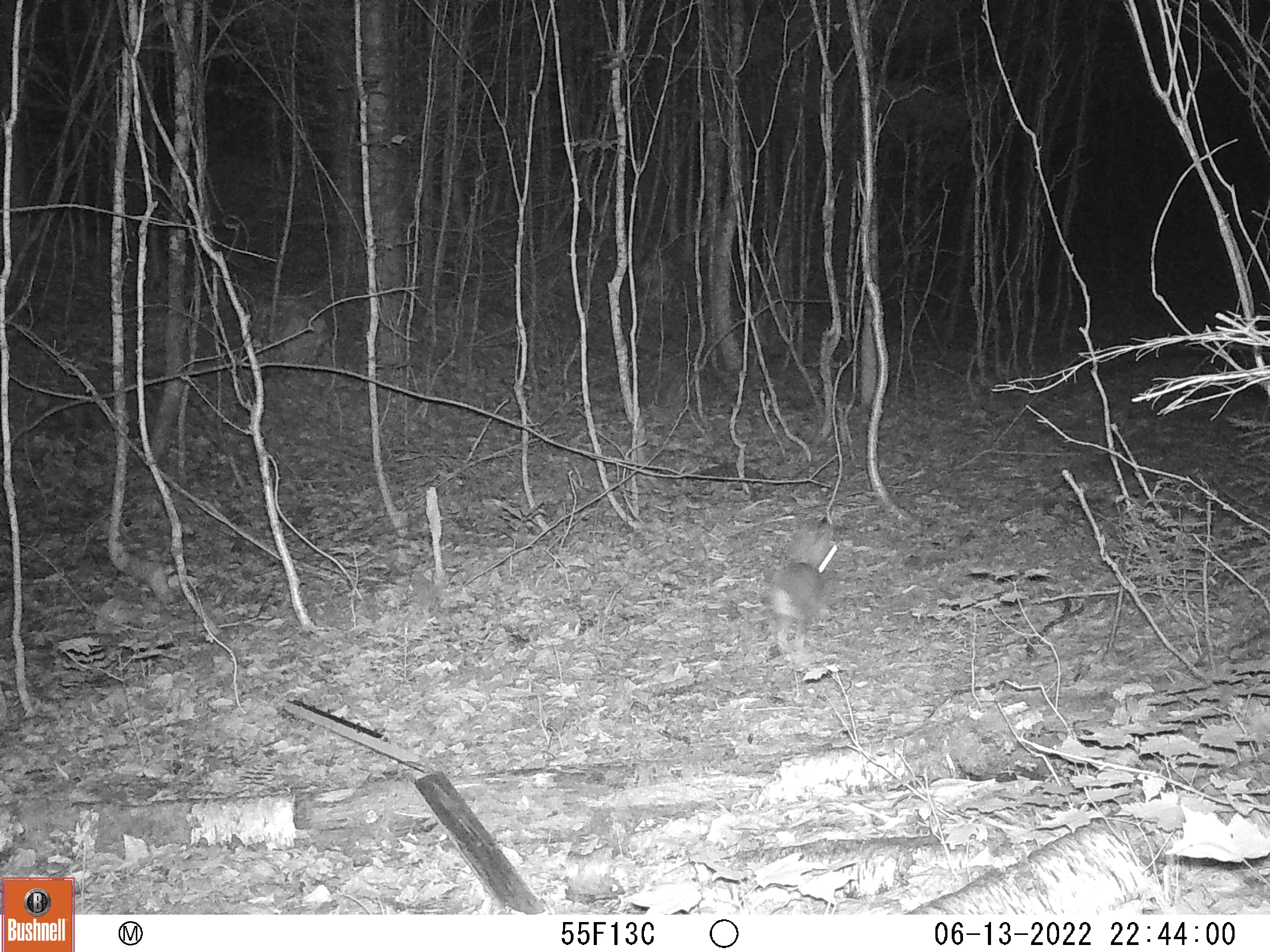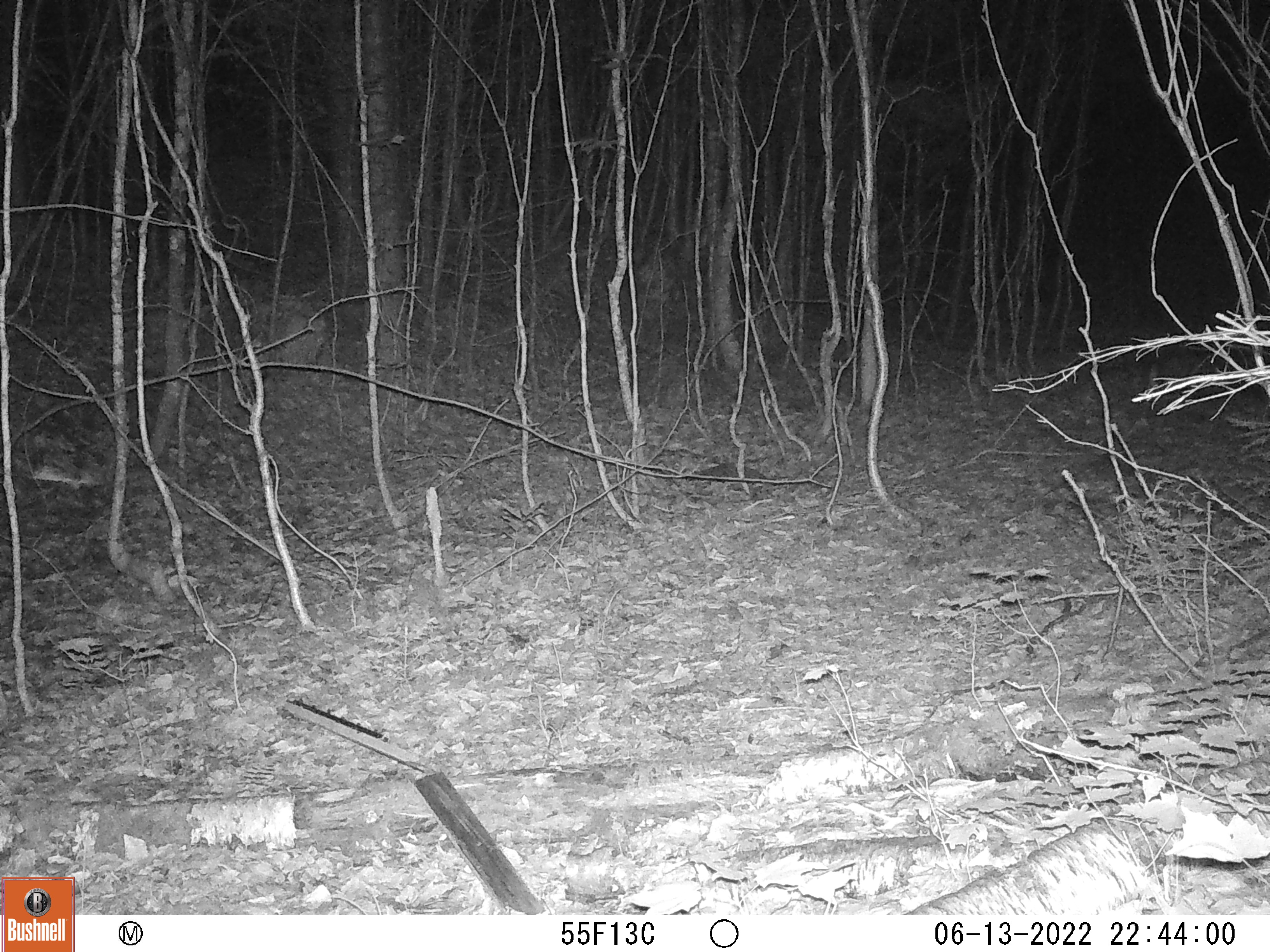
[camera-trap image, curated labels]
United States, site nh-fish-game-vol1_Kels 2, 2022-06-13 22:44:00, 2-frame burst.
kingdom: Animalia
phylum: Chordata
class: Mammalia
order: Lagomorpha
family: Leporidae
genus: Sylvilagus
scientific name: Sylvilagus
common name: cottontail rabbit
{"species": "cottontail rabbit (Sylvilagus)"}